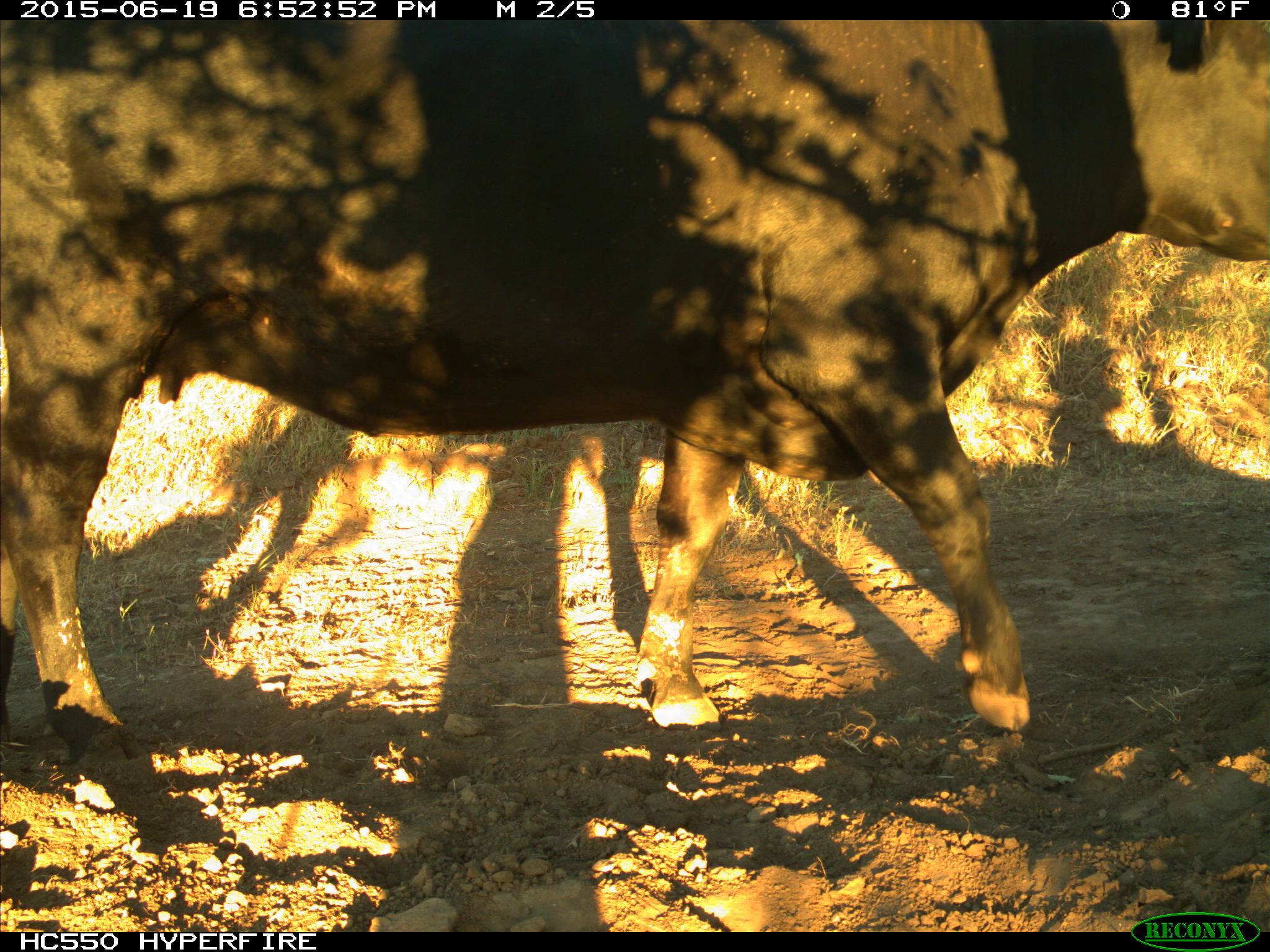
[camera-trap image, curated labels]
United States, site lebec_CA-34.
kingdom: Animalia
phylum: Chordata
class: Mammalia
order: Artiodactyla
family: Bovidae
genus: Bos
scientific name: Bos taurus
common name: domestic cow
Bos taurus (domestic cow).